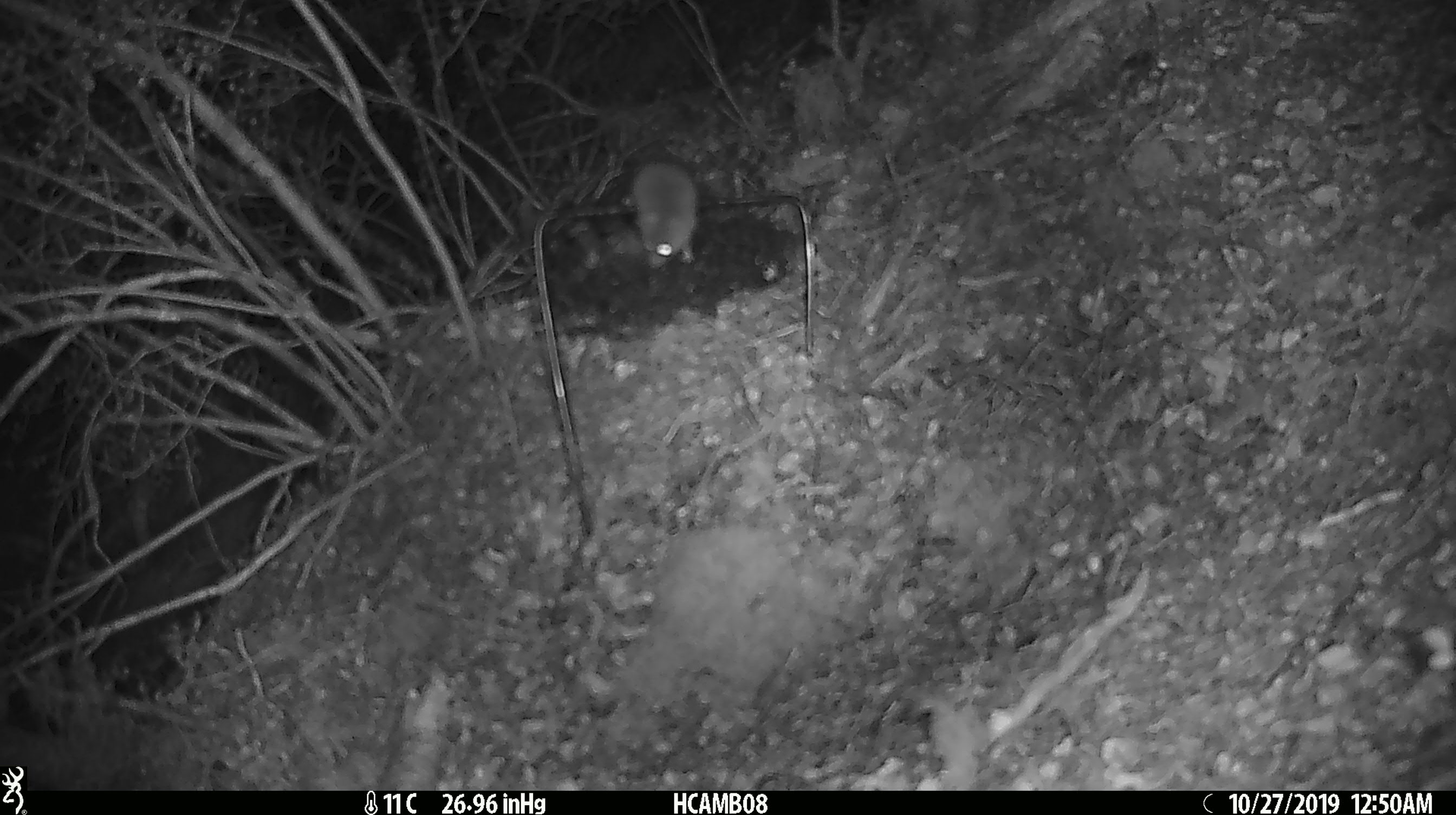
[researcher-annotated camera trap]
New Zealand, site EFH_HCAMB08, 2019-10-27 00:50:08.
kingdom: Animalia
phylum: Chordata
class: Mammalia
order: Rodentia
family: Muridae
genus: Mus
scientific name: Mus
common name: mouse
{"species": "mouse (Mus)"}